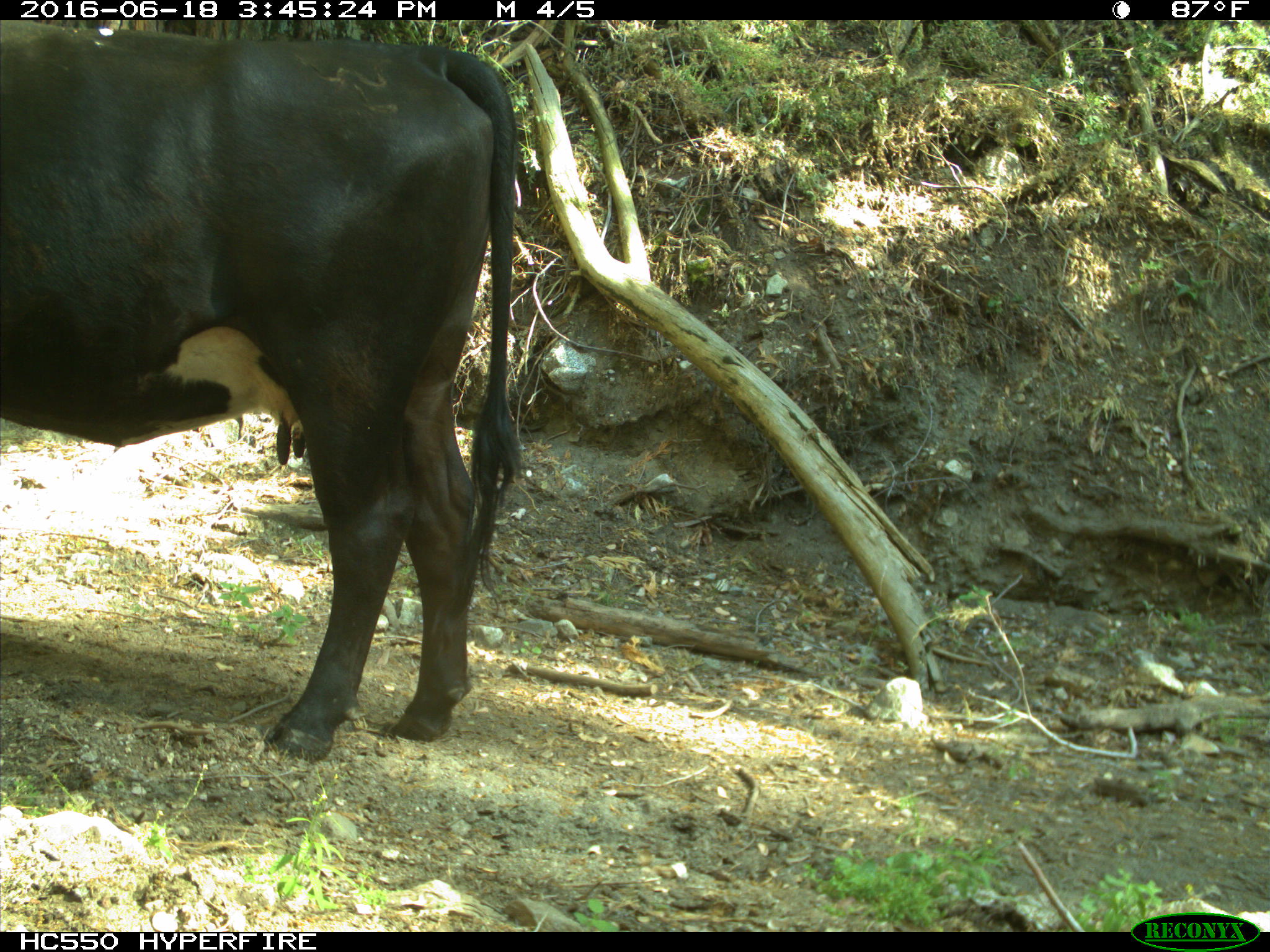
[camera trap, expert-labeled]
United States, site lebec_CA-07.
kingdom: Animalia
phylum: Chordata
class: Mammalia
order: Artiodactyla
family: Bovidae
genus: Bos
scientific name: Bos taurus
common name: domestic cow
Bos taurus (domestic cow).